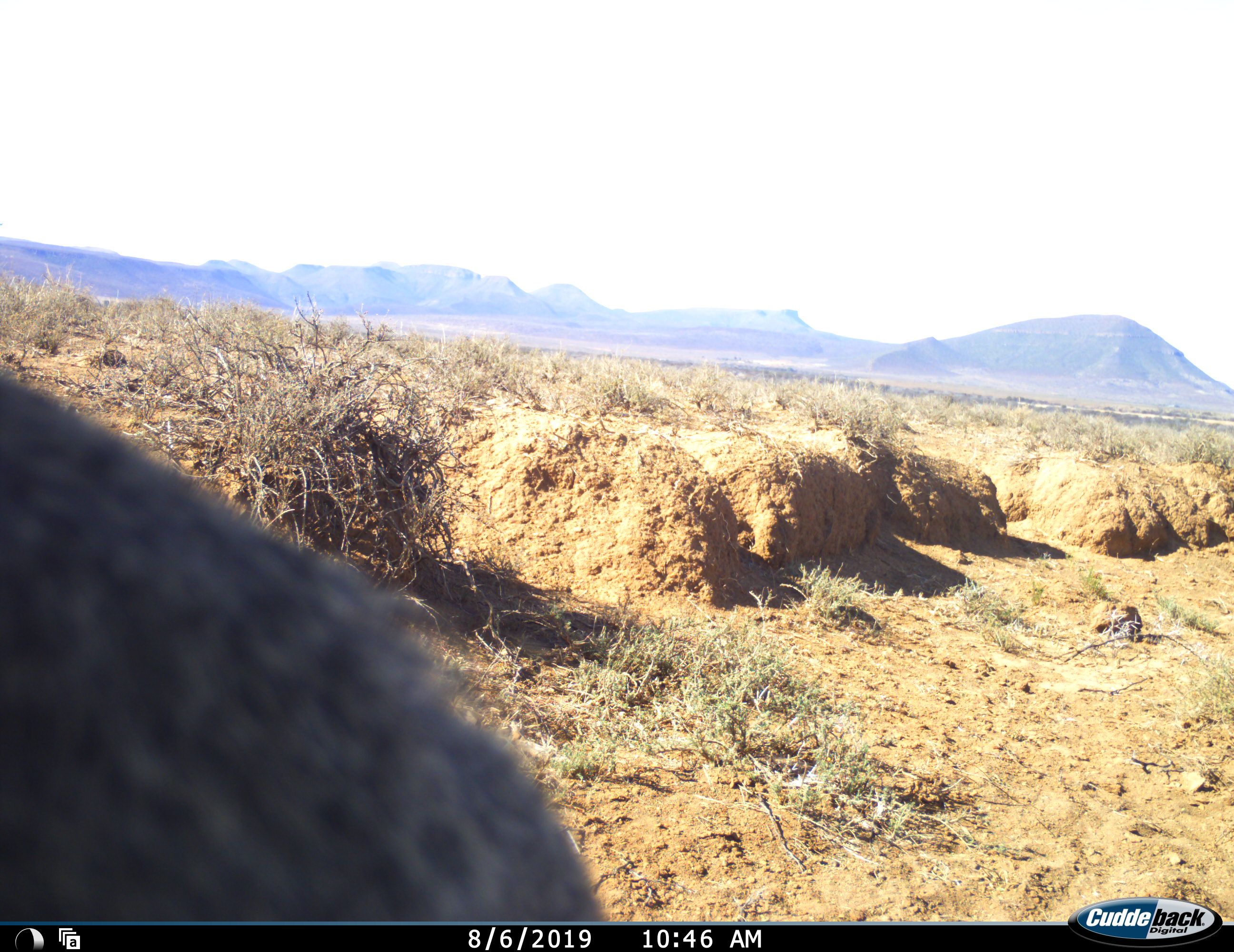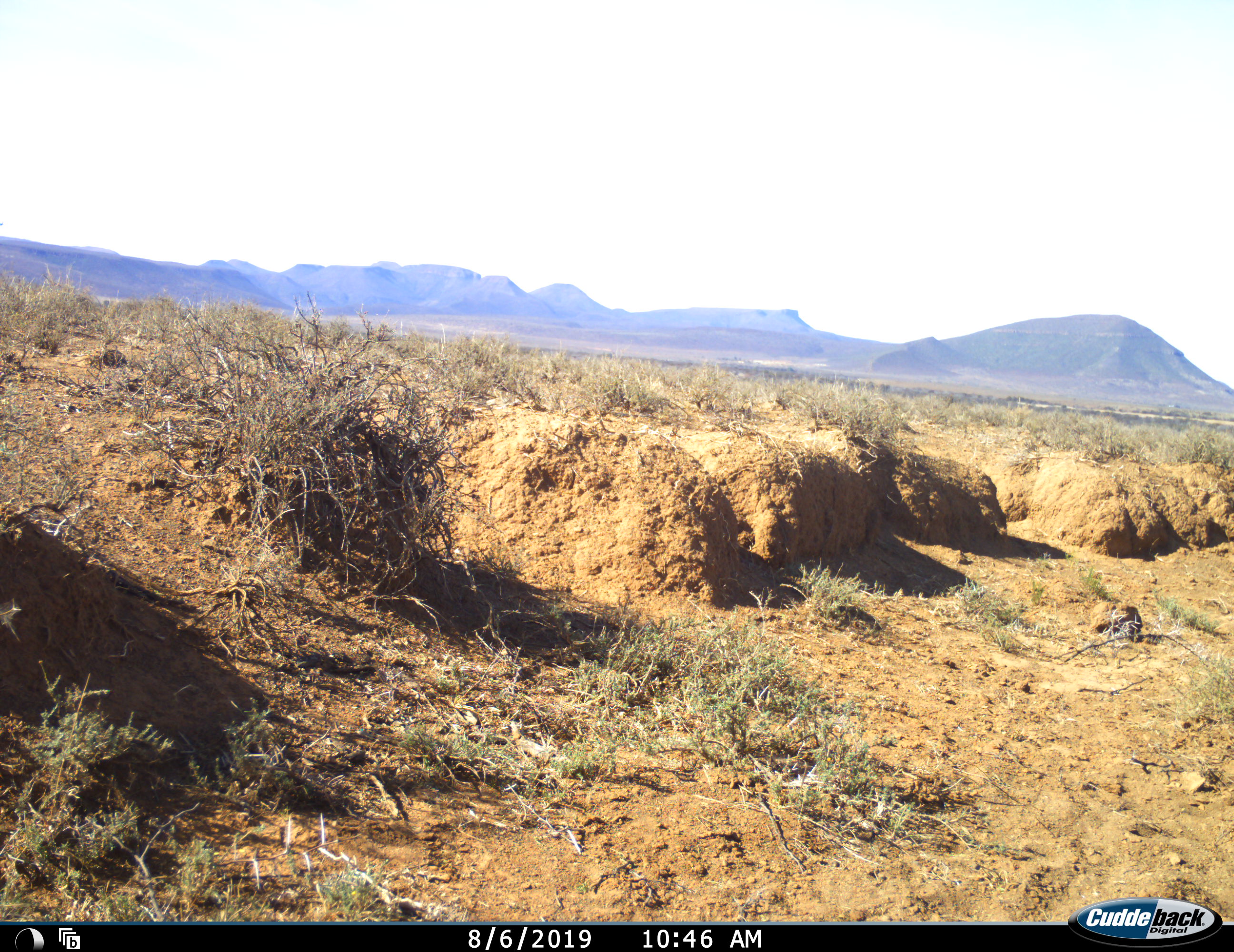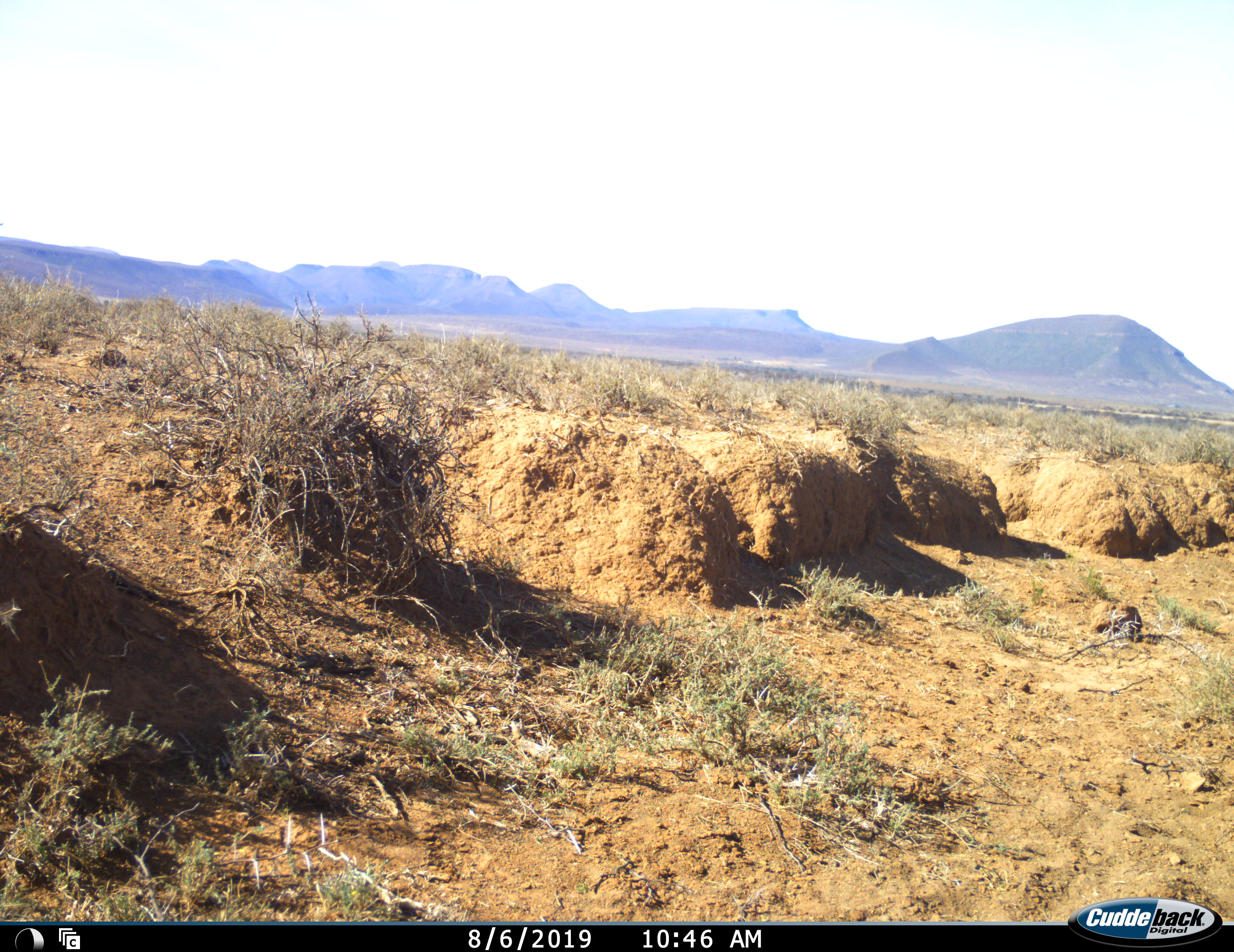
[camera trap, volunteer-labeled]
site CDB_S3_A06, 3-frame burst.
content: unidentified animal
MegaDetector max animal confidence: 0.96